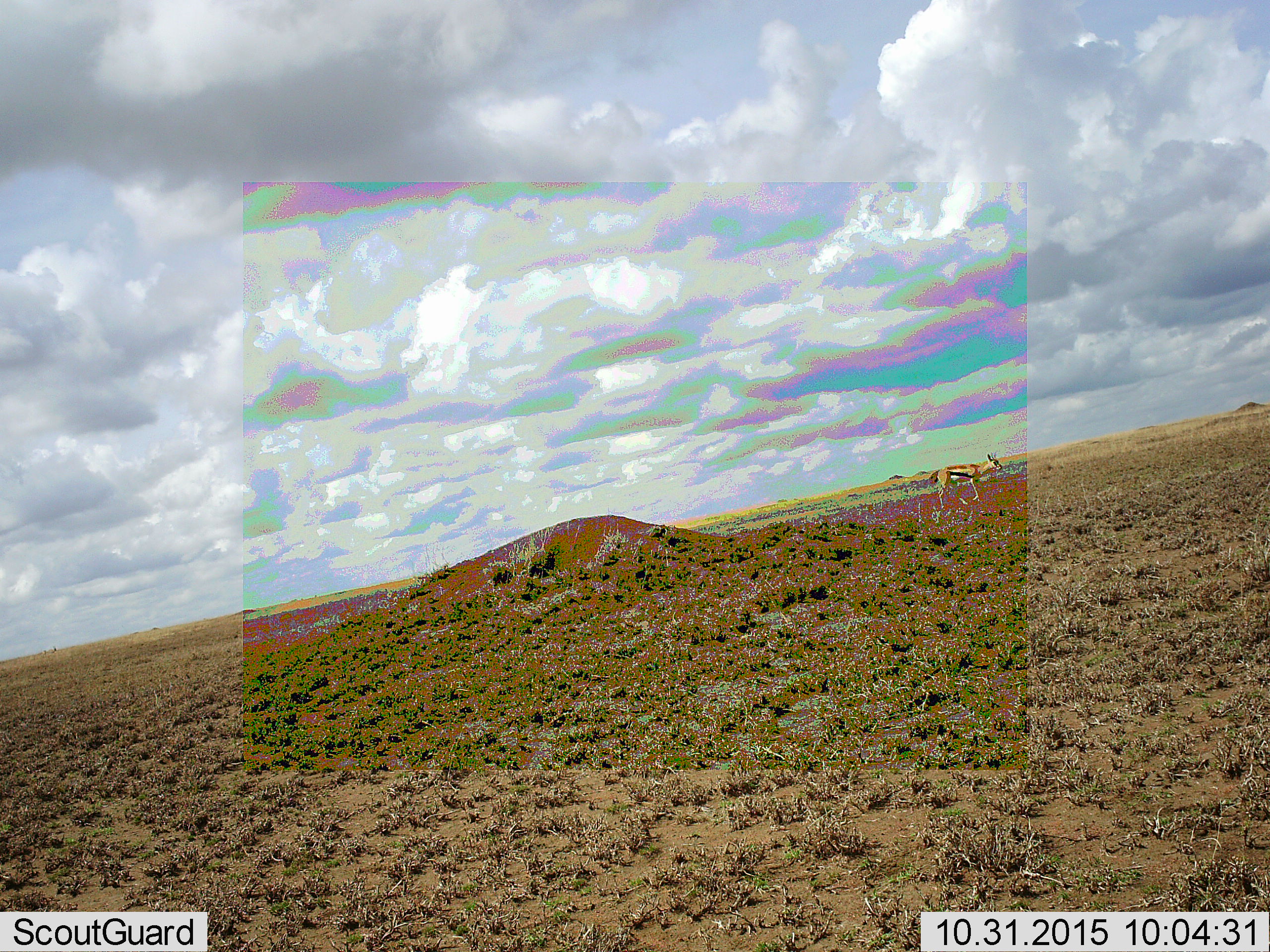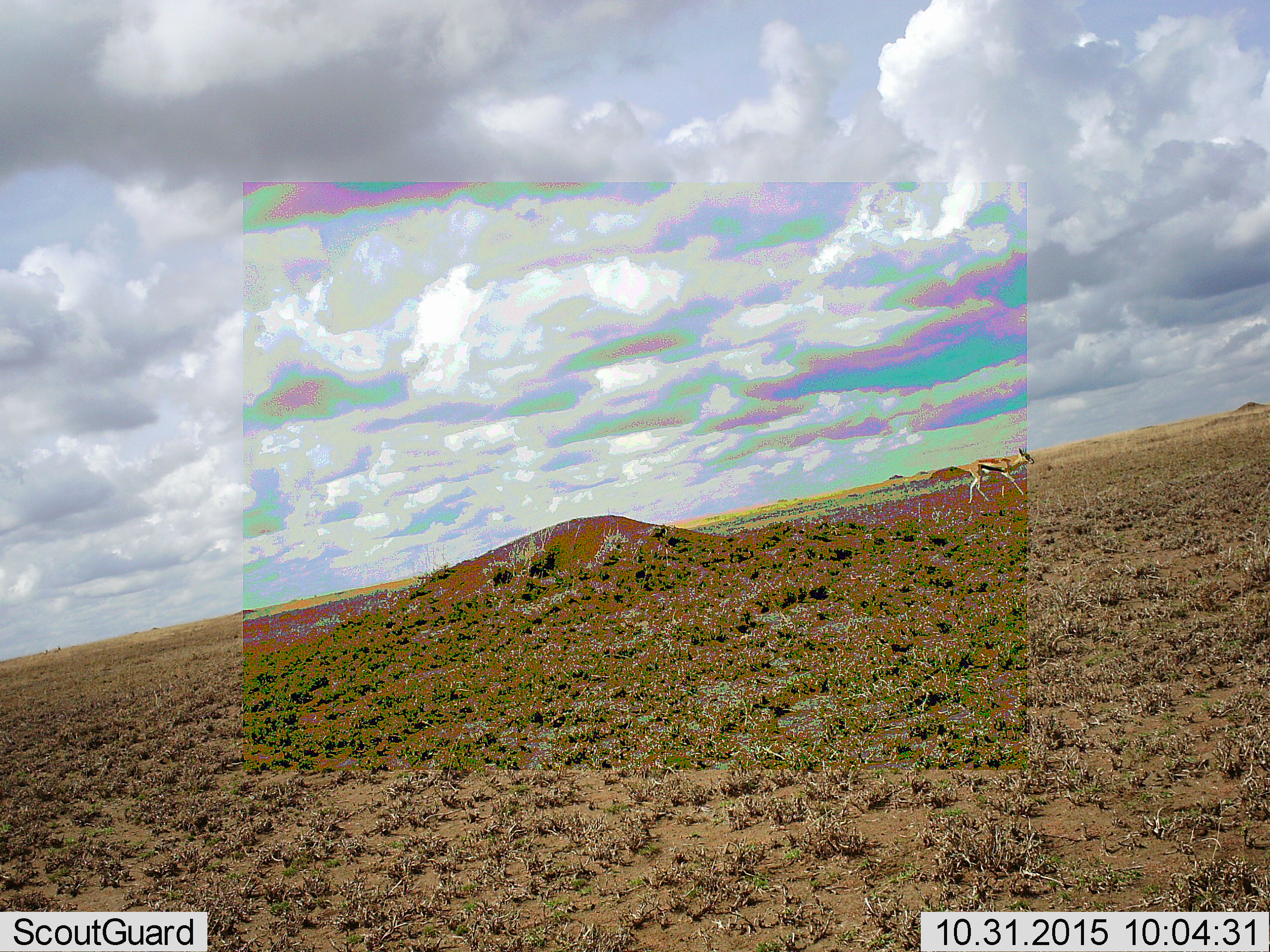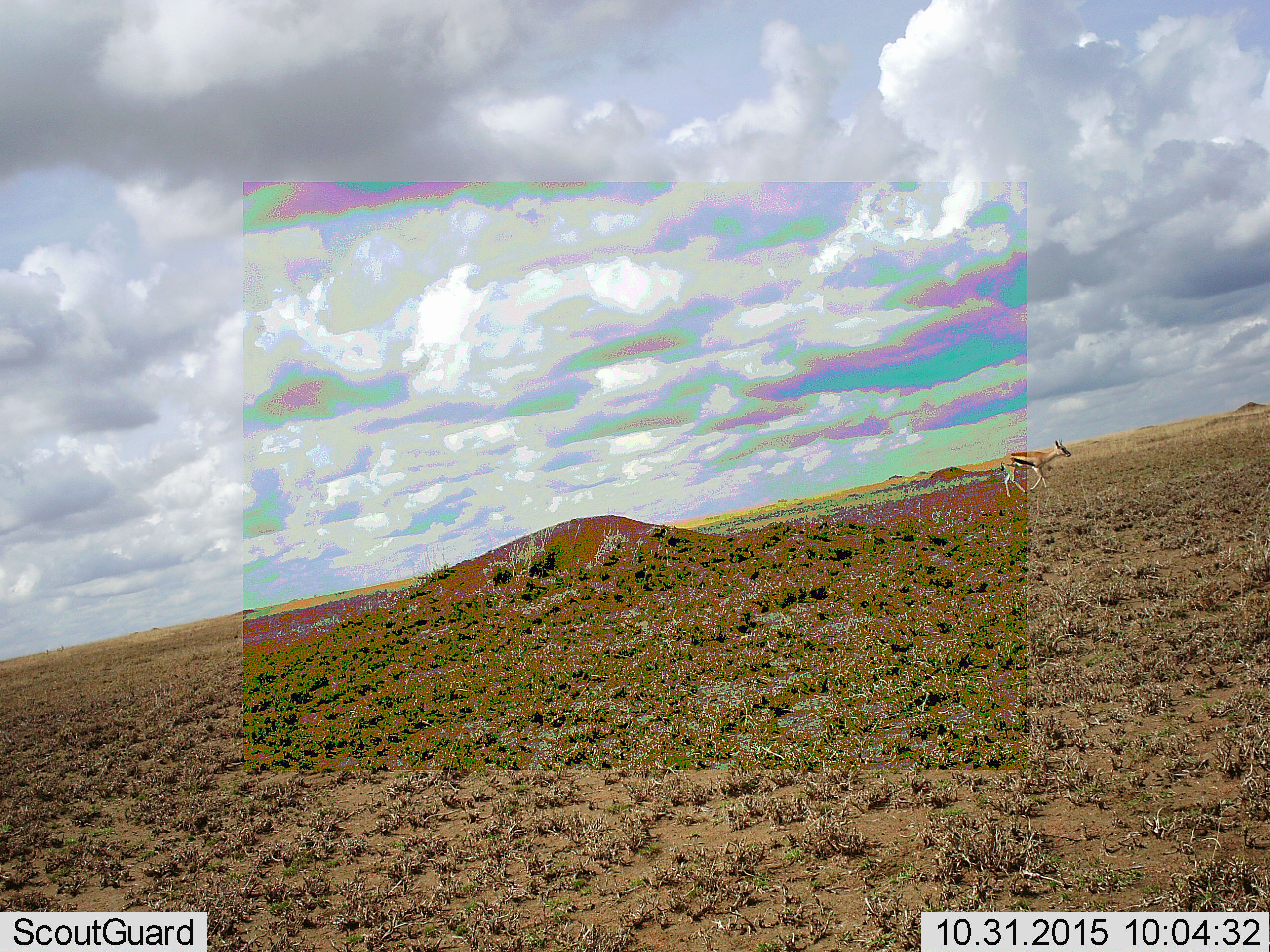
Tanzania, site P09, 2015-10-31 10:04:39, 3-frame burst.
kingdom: Animalia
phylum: Chordata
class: Mammalia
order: Artiodactyla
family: Bovidae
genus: Eudorcas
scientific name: Eudorcas thomsonii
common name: thomson's gazelle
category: gazellethomsons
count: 1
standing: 25%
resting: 0%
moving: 88%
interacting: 0%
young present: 0%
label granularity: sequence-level